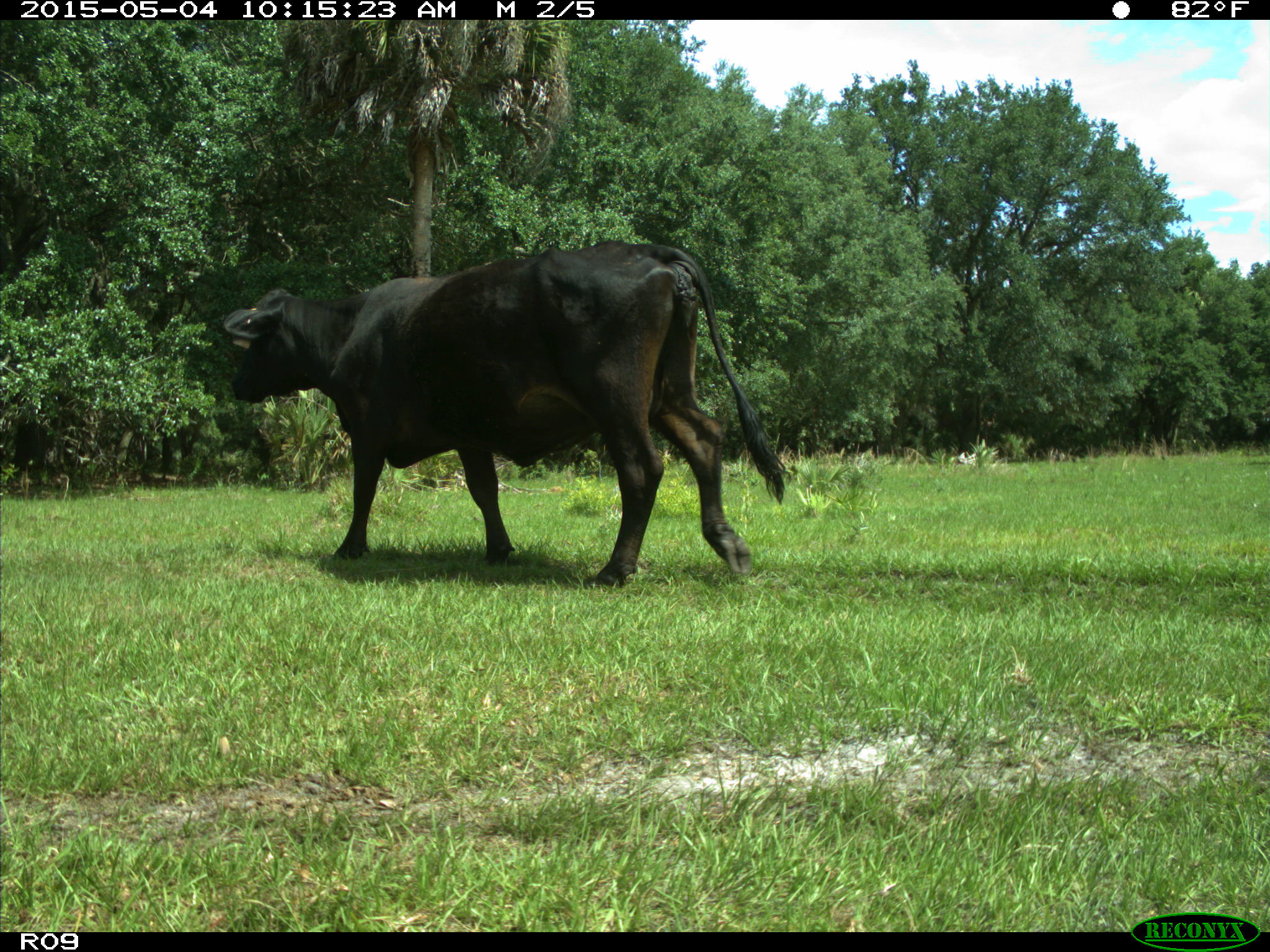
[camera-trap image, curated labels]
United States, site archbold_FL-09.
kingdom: Animalia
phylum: Chordata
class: Mammalia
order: Artiodactyla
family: Bovidae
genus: Bos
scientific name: Bos taurus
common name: domestic cow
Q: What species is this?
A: Bos taurus (domestic cow).